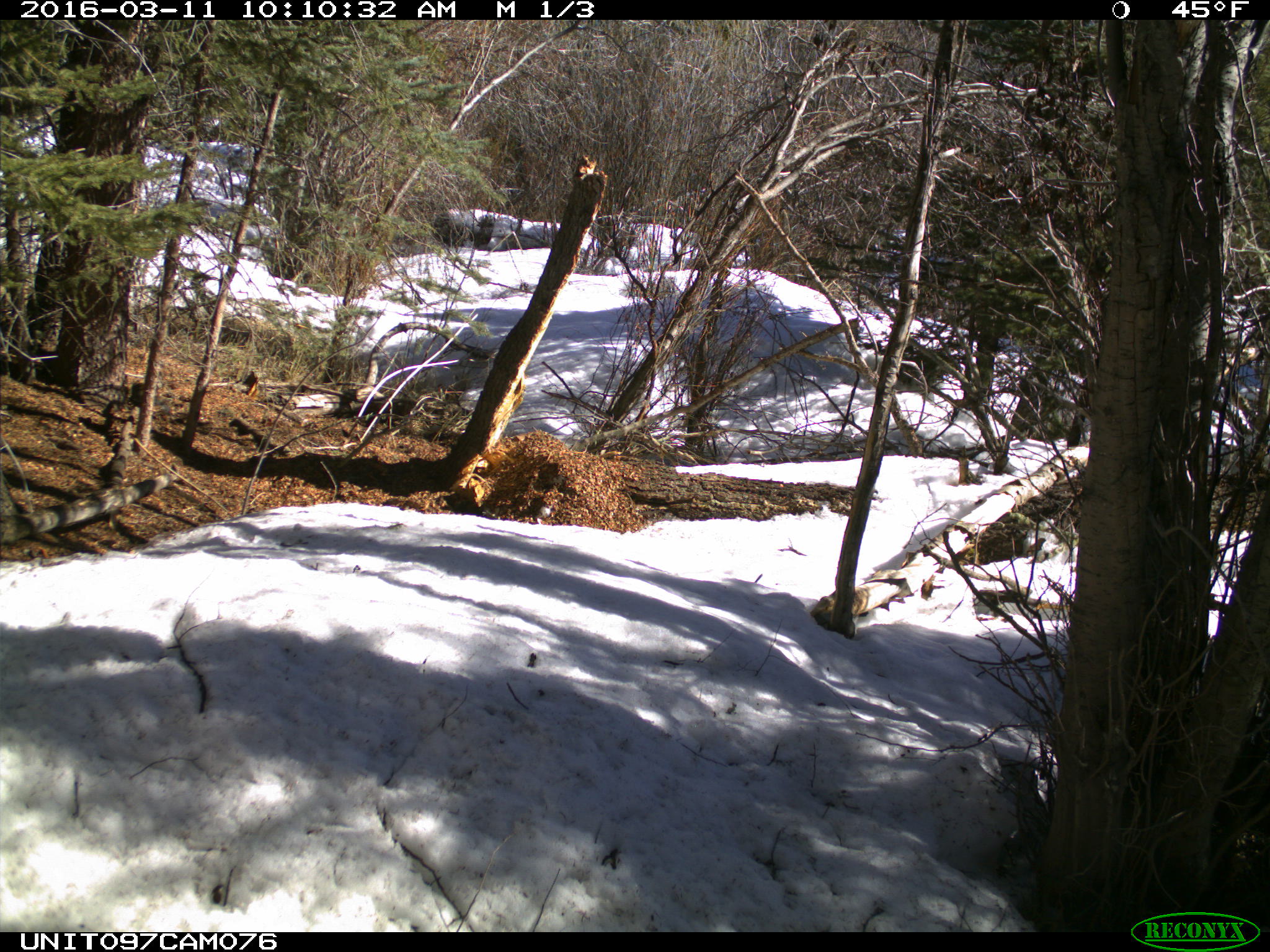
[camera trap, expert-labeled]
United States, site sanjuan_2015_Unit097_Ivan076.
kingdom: Animalia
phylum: Chordata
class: Mammalia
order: Rodentia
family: Sciuridae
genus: Tamiasciurus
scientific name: Tamiasciurus hudsonicus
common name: american red squirrel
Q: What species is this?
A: Tamiasciurus hudsonicus (american red squirrel).